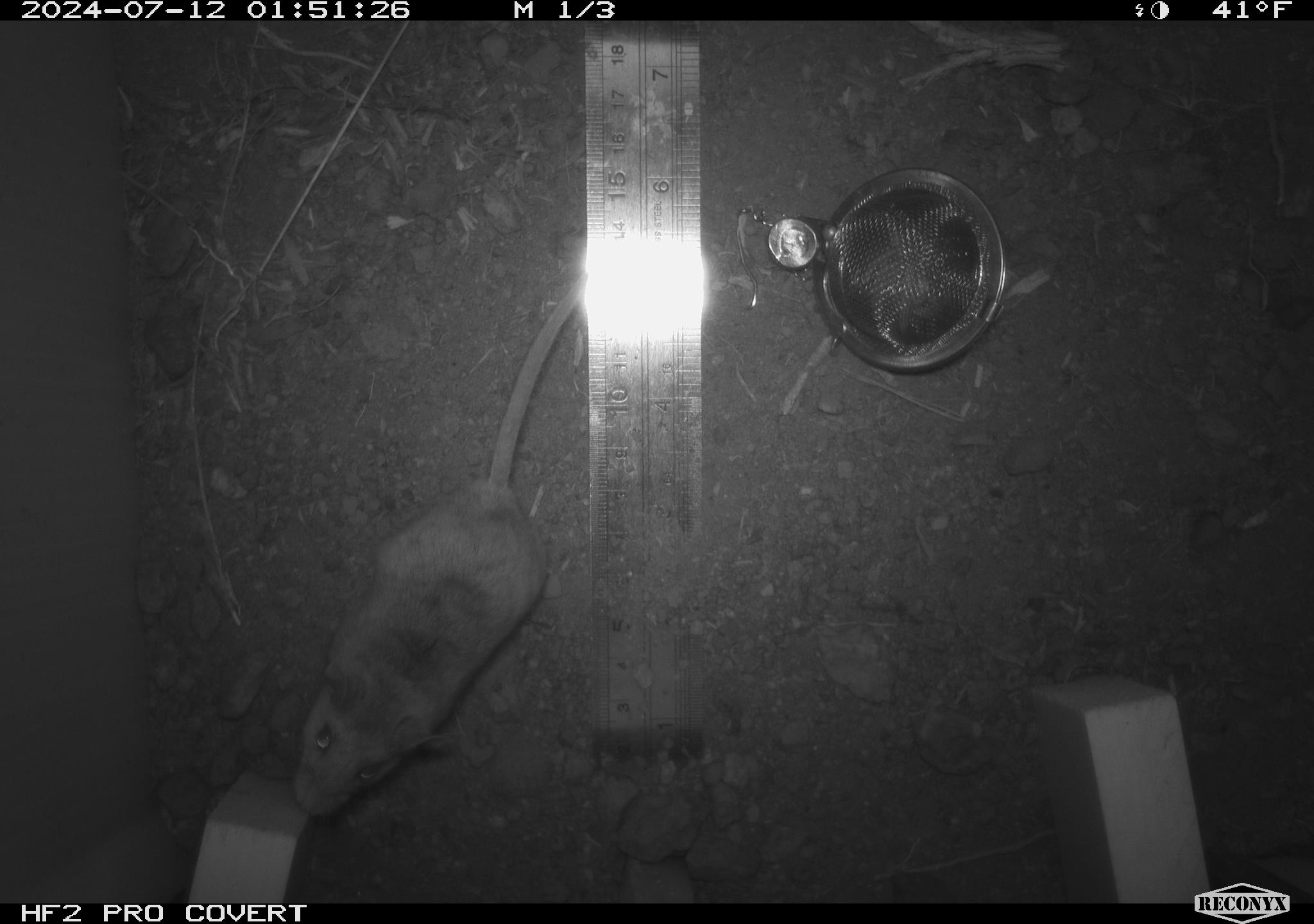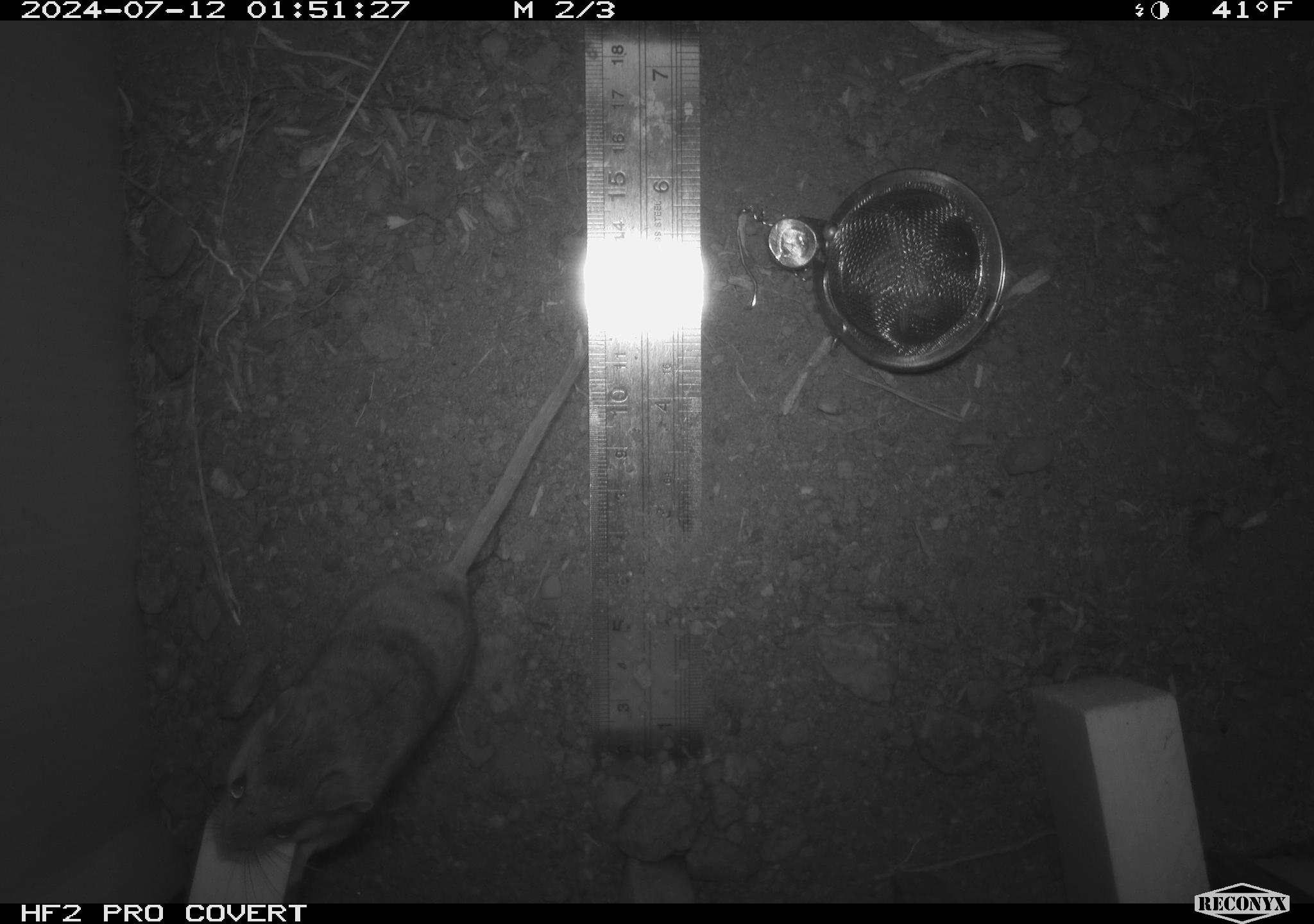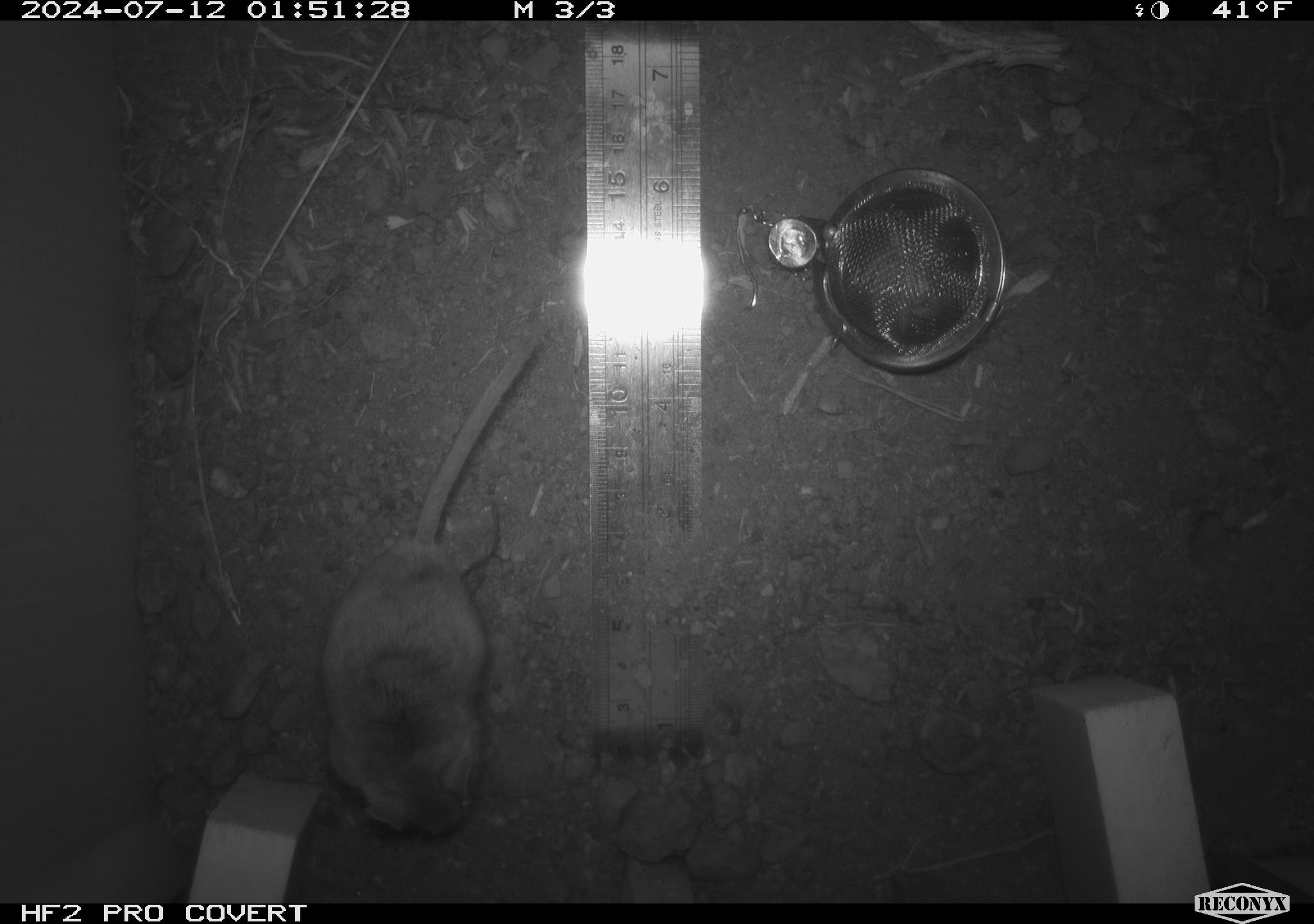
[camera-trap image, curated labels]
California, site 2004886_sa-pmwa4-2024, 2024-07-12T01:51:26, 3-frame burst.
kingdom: Animalia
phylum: Chordata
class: Mammalia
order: Rodentia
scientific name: Rodentia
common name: mouse species